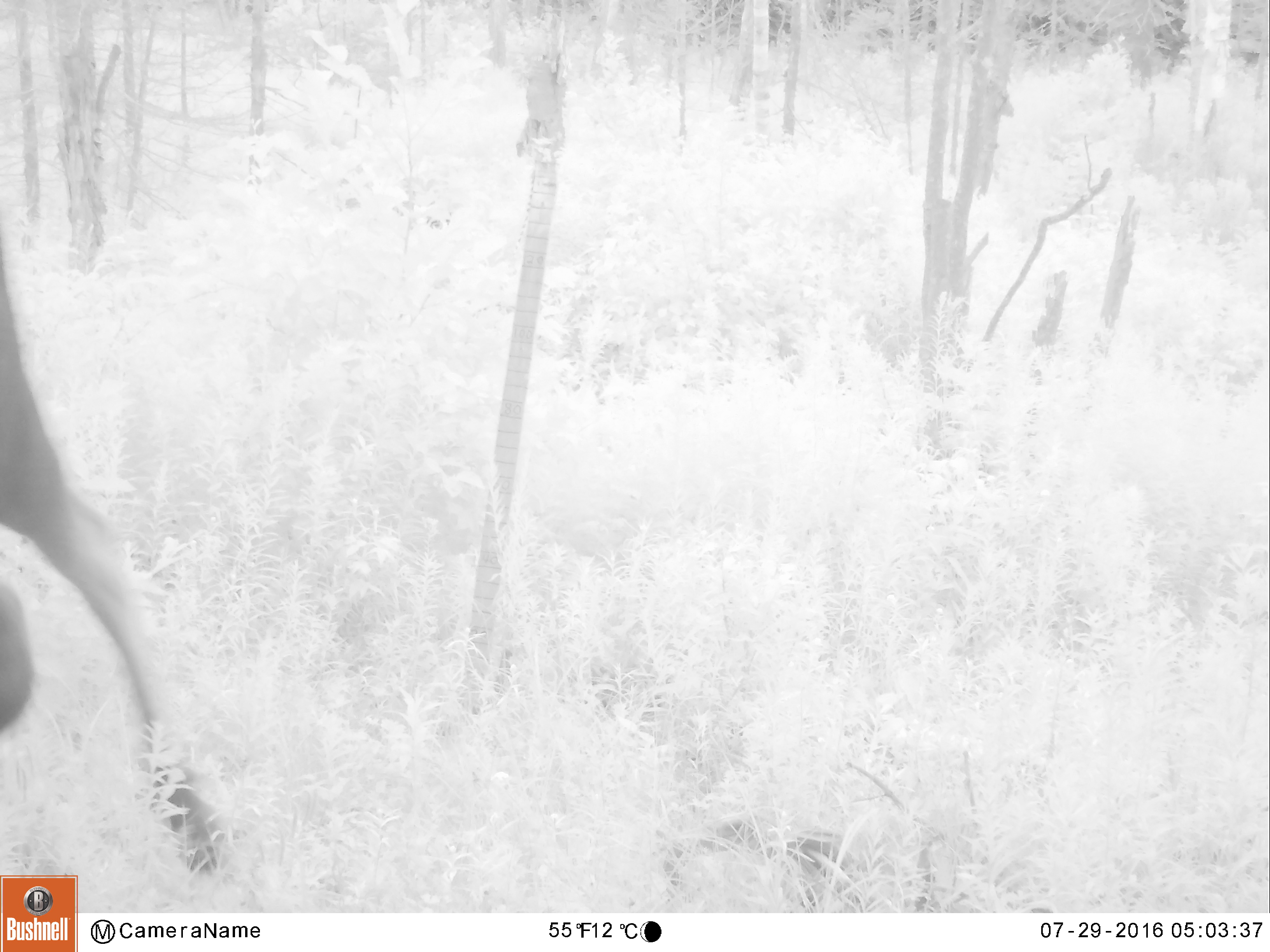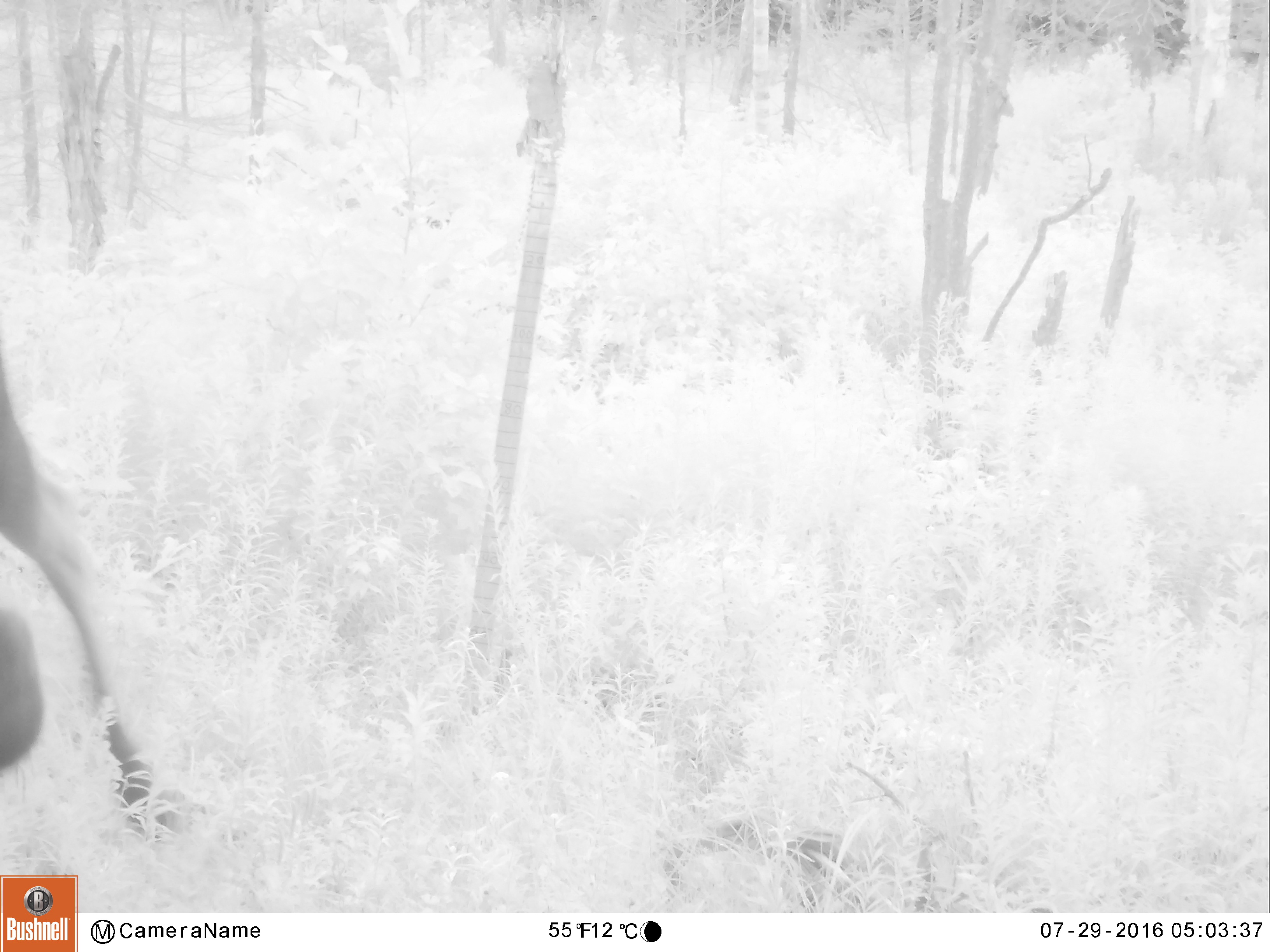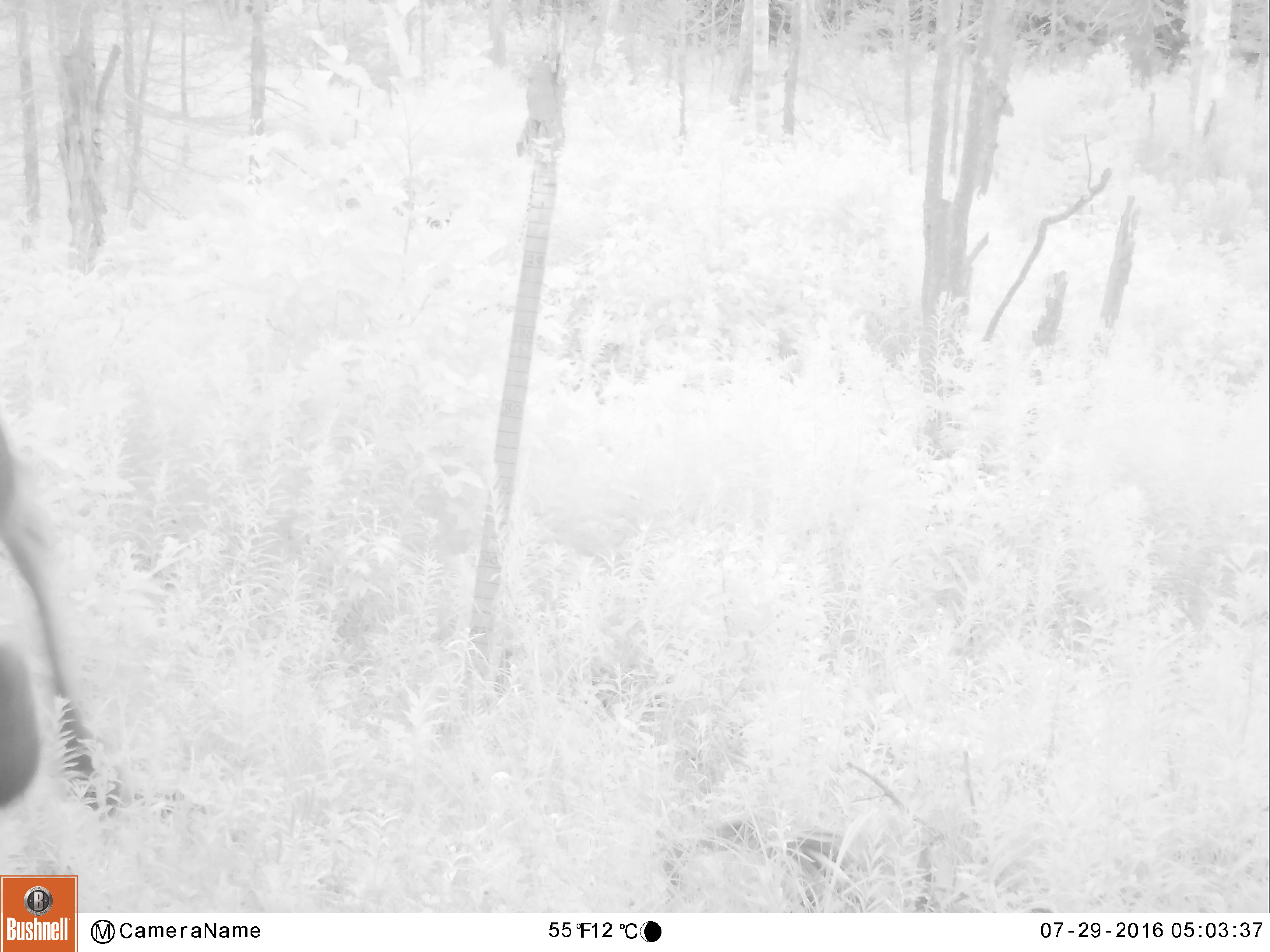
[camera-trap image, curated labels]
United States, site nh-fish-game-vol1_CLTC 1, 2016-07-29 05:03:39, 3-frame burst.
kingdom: Animalia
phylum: Chordata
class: Mammalia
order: Artiodactyla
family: Cervidae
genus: Alces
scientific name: Alces alces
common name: moose